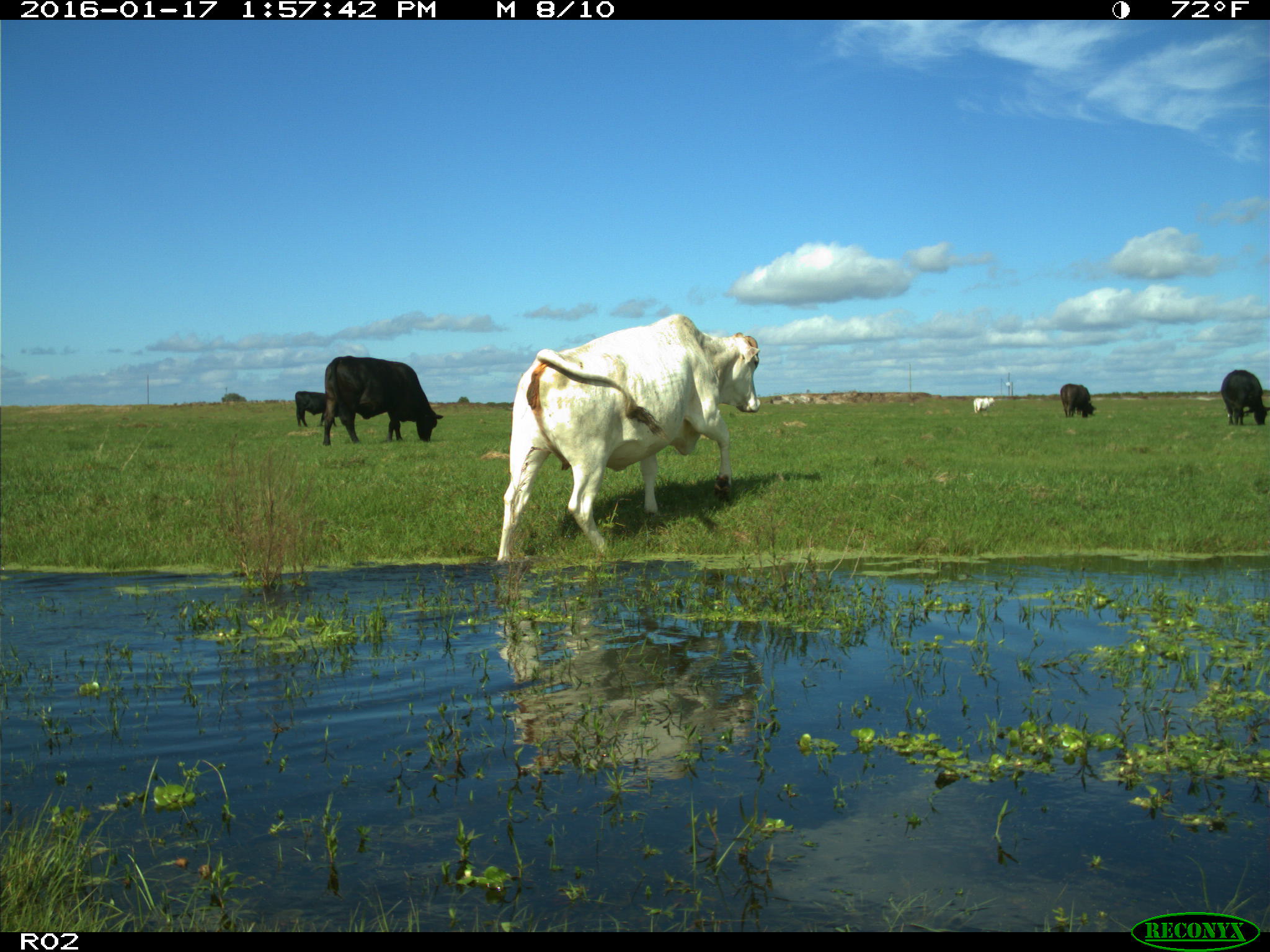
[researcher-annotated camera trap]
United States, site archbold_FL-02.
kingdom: Animalia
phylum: Chordata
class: Mammalia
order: Artiodactyla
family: Bovidae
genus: Bos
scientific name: Bos taurus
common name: domestic cow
Bos taurus (domestic cow).